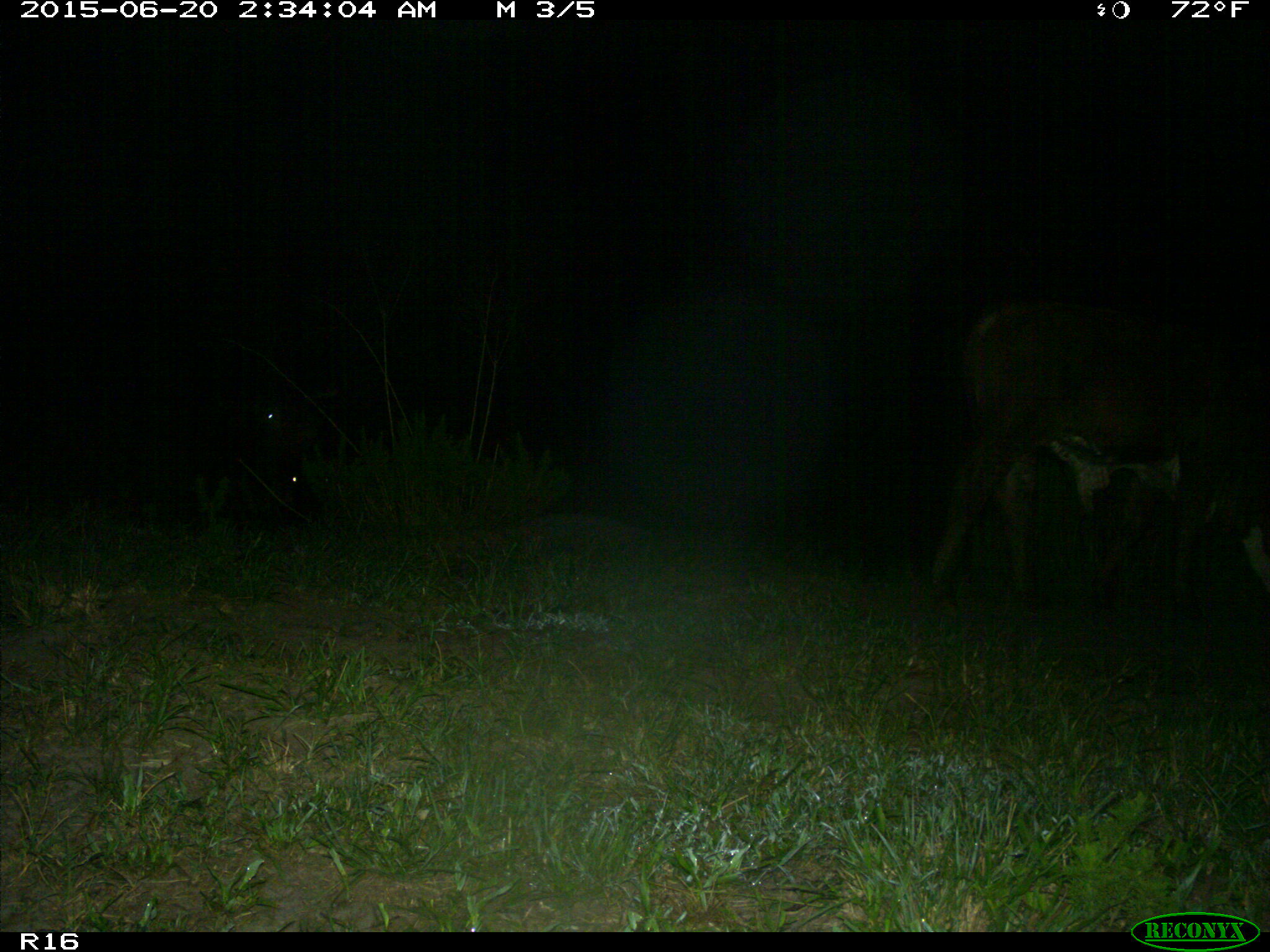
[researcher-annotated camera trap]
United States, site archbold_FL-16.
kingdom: Animalia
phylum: Chordata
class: Mammalia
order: Artiodactyla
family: Bovidae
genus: Bos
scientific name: Bos taurus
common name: domestic cow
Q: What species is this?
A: Bos taurus (domestic cow).